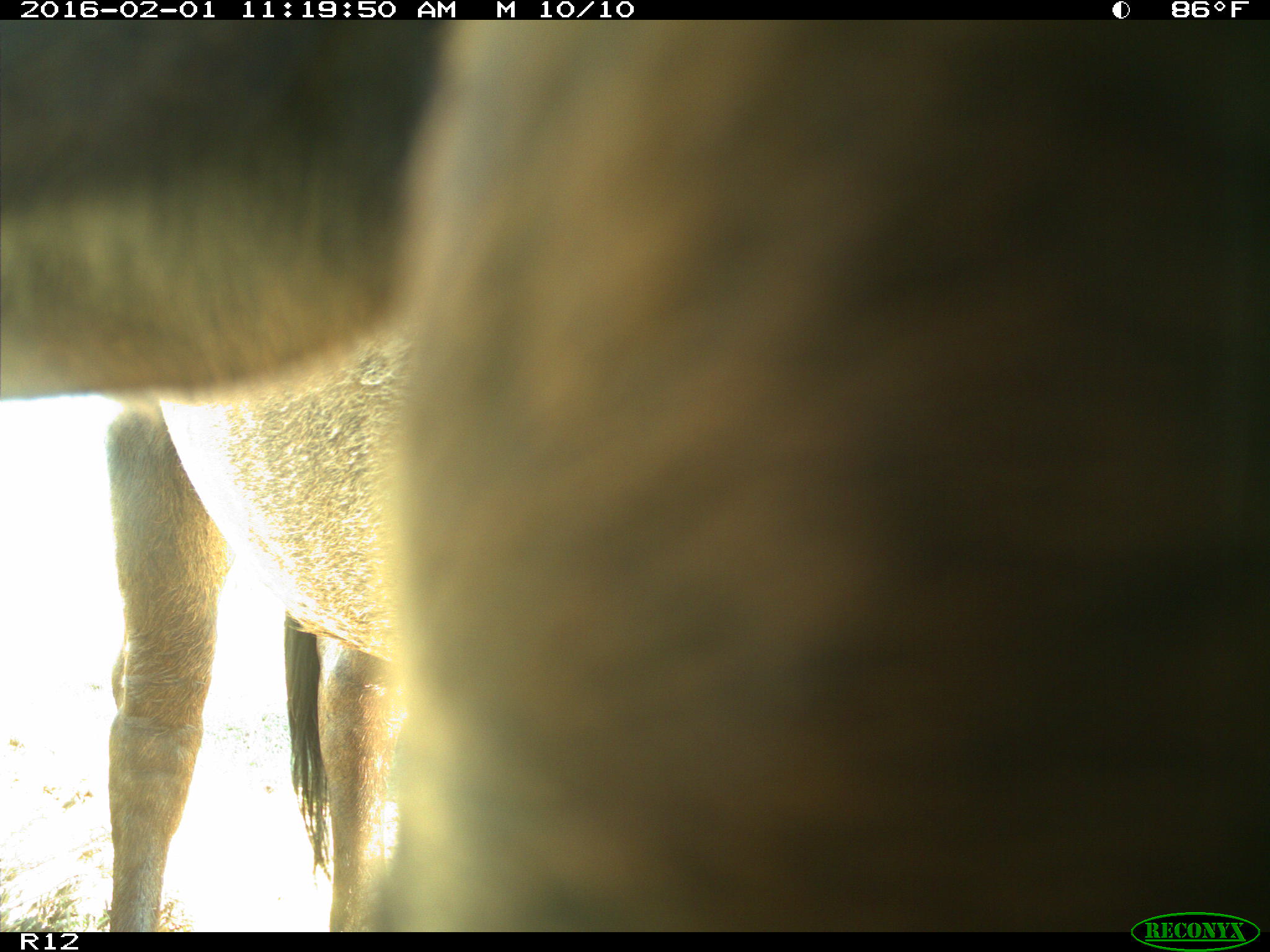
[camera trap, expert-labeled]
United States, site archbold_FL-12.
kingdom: Animalia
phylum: Chordata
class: Mammalia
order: Artiodactyla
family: Bovidae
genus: Bos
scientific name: Bos taurus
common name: domestic cow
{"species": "Bos taurus (domestic cow)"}